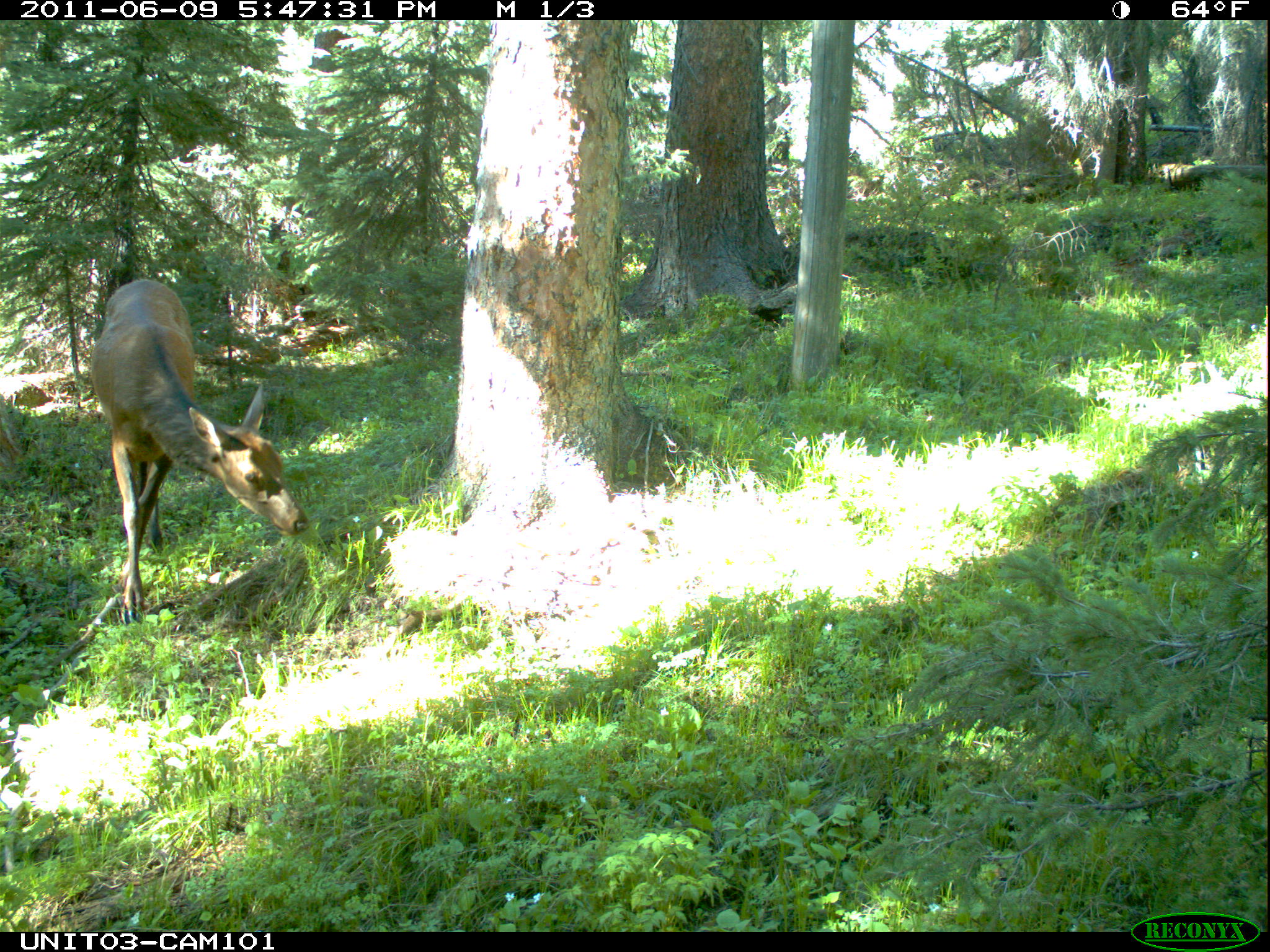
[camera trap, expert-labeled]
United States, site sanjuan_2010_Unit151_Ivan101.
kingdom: Animalia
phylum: Chordata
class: Mammalia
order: Artiodactyla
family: Cervidae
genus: Cervus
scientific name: Cervus elaphus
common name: red deer